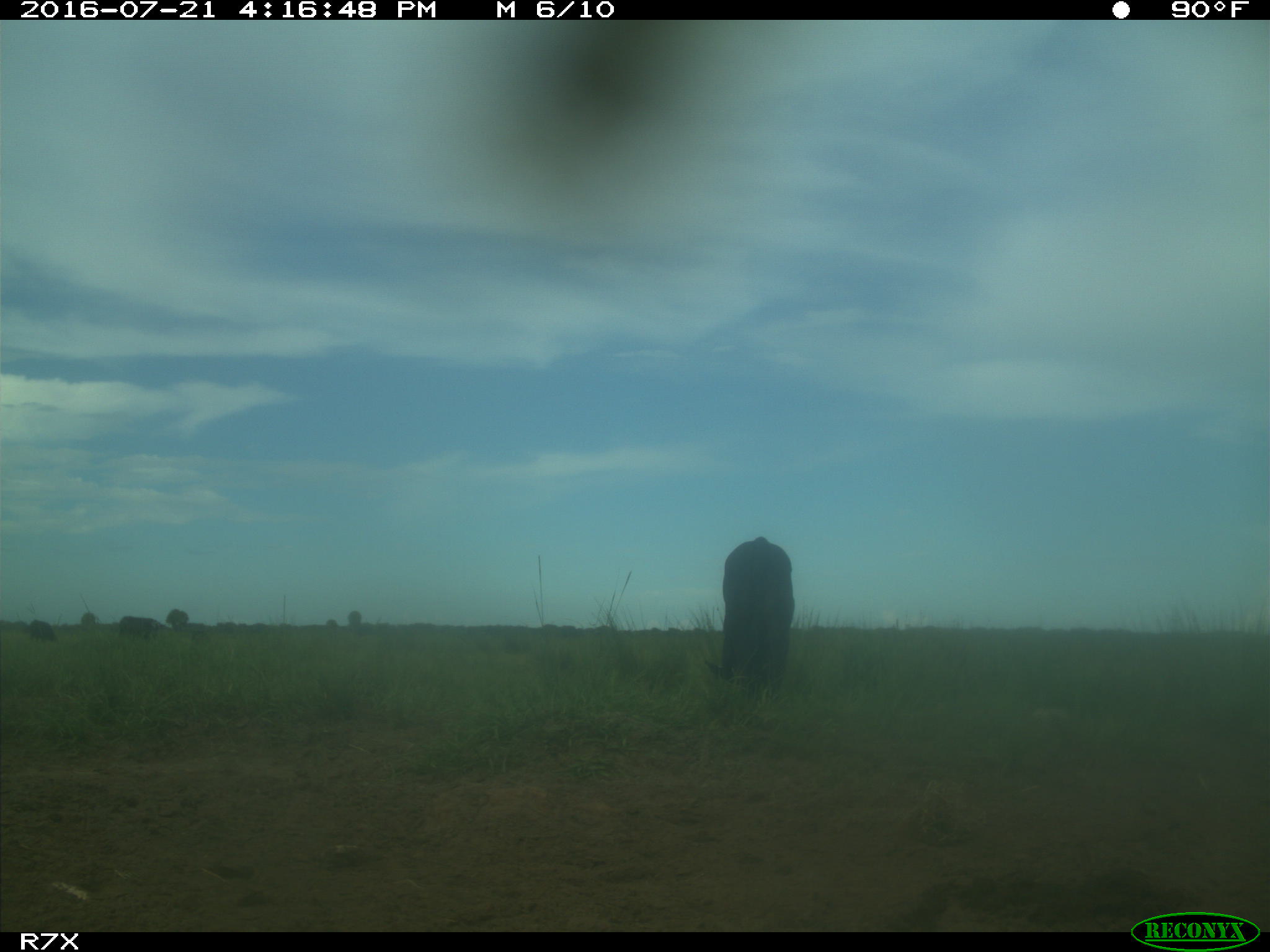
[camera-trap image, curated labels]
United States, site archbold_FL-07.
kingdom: Animalia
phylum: Chordata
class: Mammalia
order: Artiodactyla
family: Bovidae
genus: Bos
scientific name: Bos taurus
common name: domestic cow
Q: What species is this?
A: Bos taurus (domestic cow).